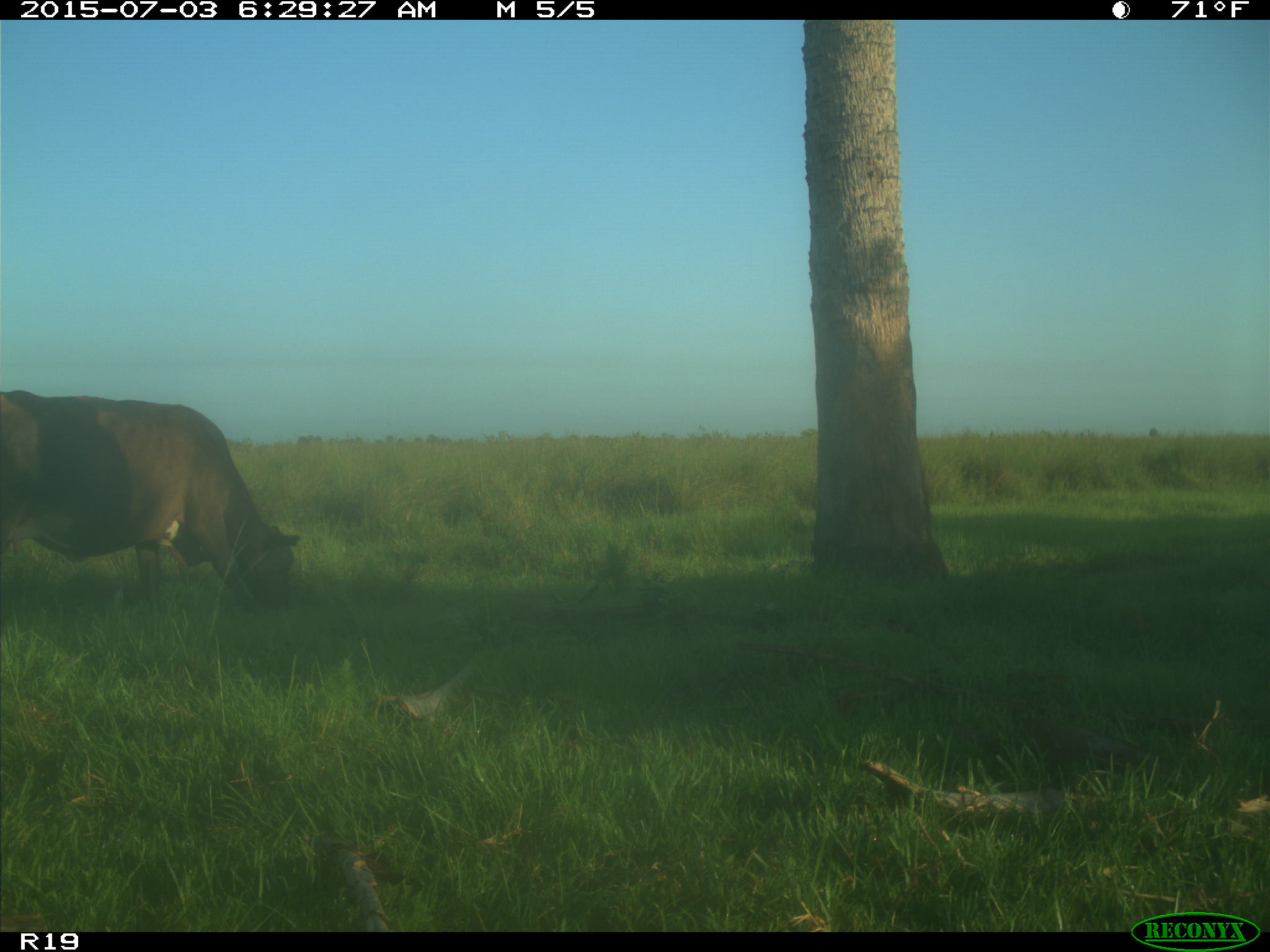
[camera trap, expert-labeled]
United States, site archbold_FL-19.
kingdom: Animalia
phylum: Chordata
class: Mammalia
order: Artiodactyla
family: Bovidae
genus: Bos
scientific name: Bos taurus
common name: domestic cow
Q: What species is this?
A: Bos taurus (domestic cow).